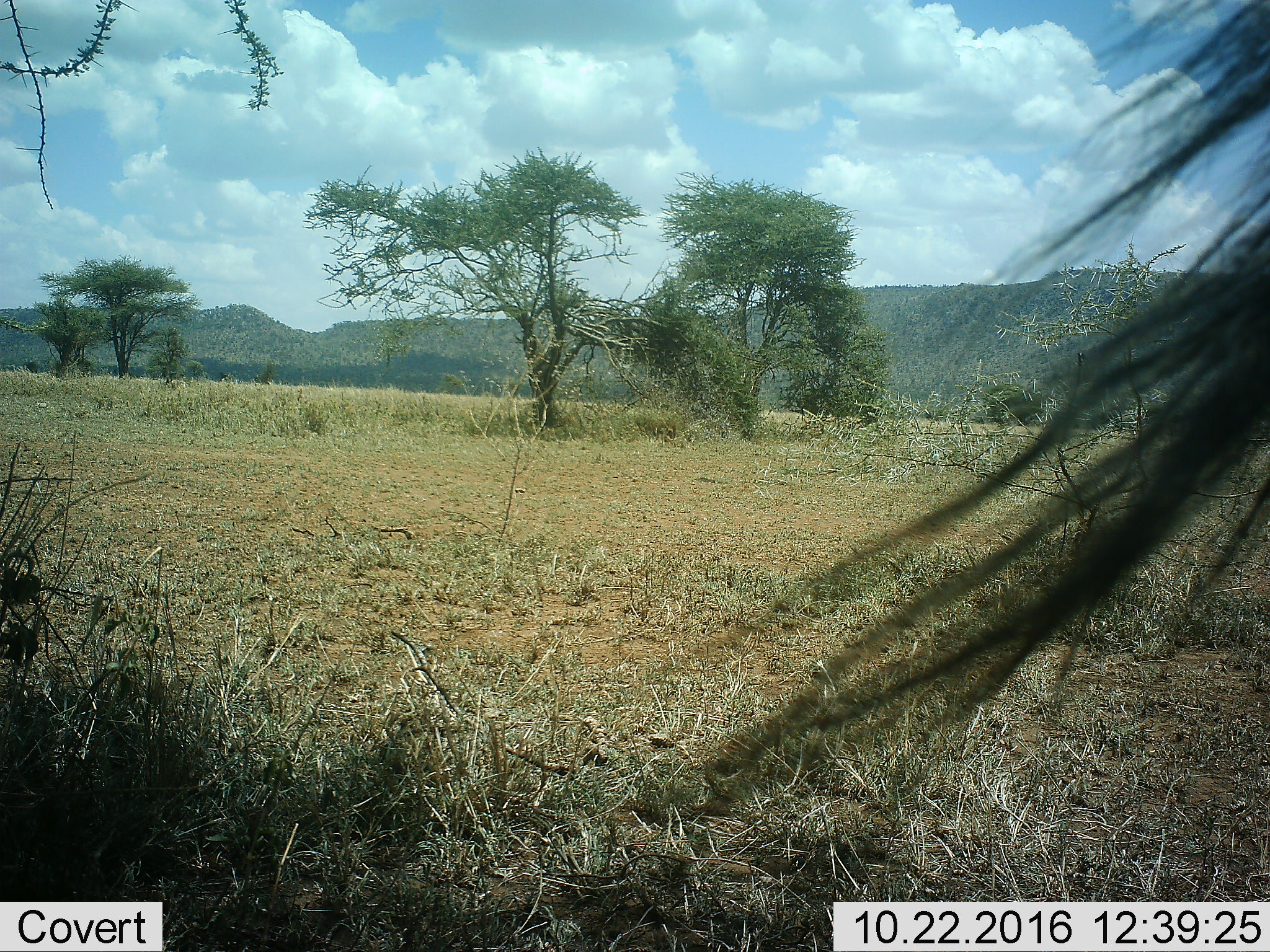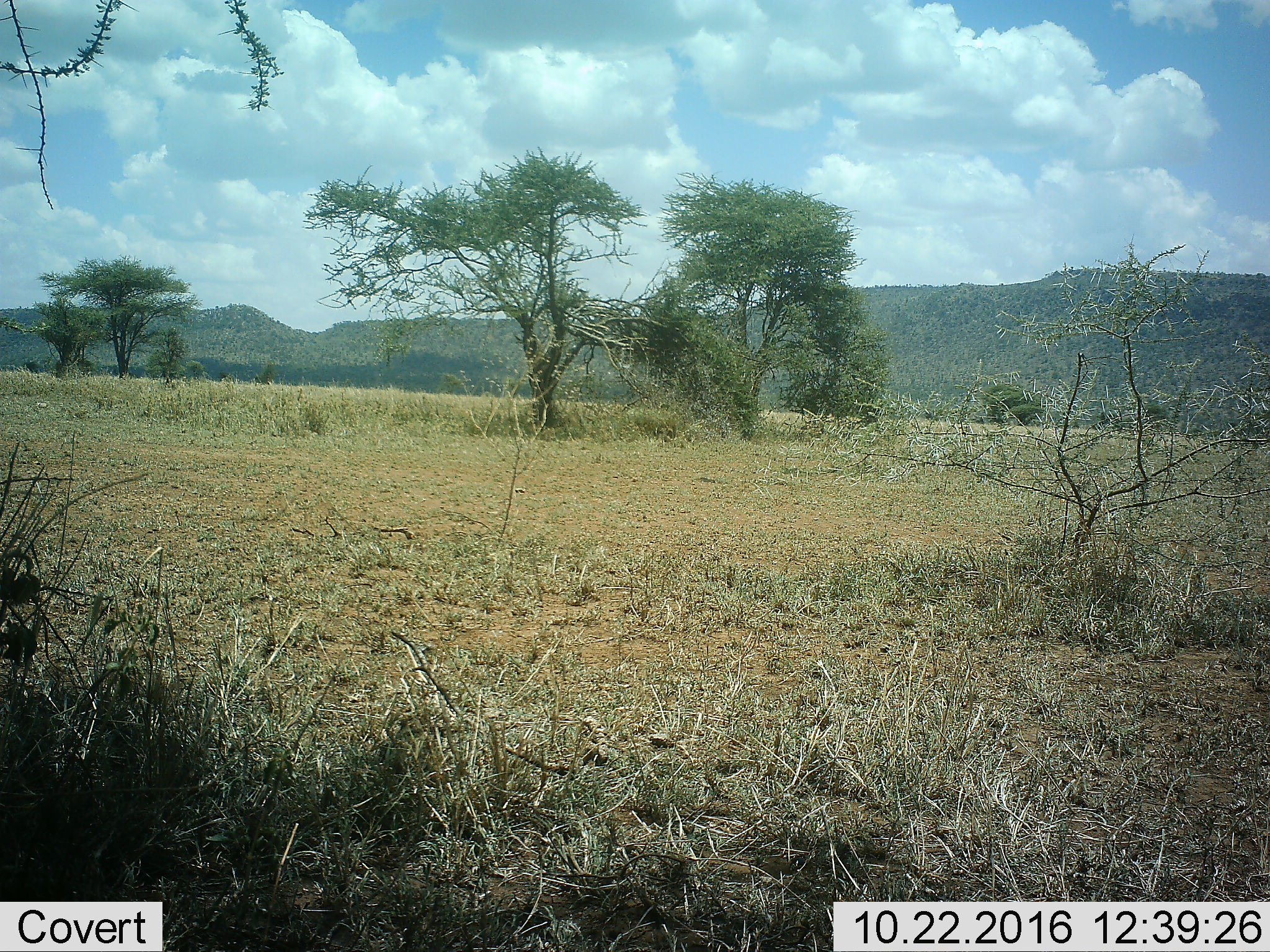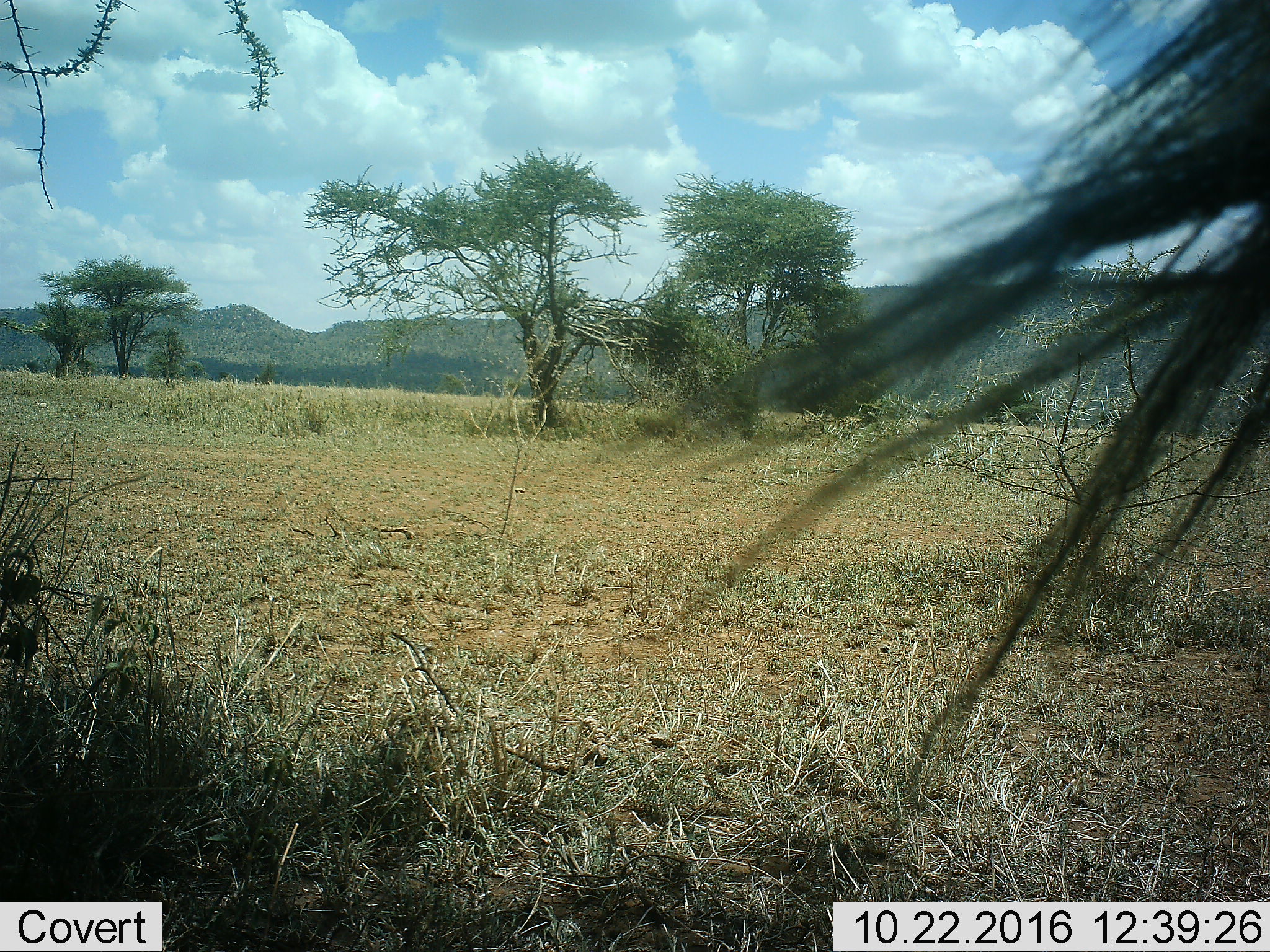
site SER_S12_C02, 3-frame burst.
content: unidentified animal